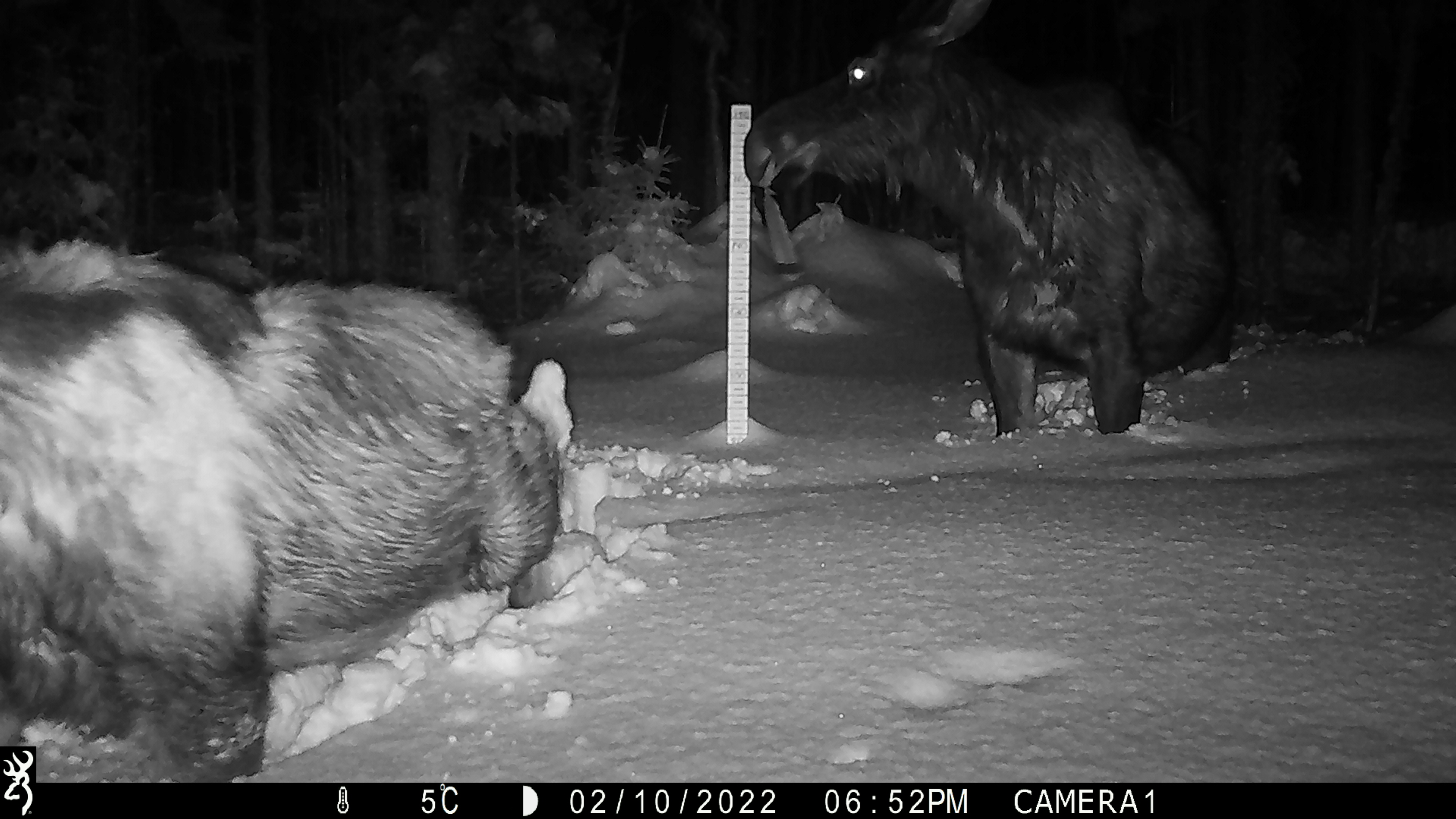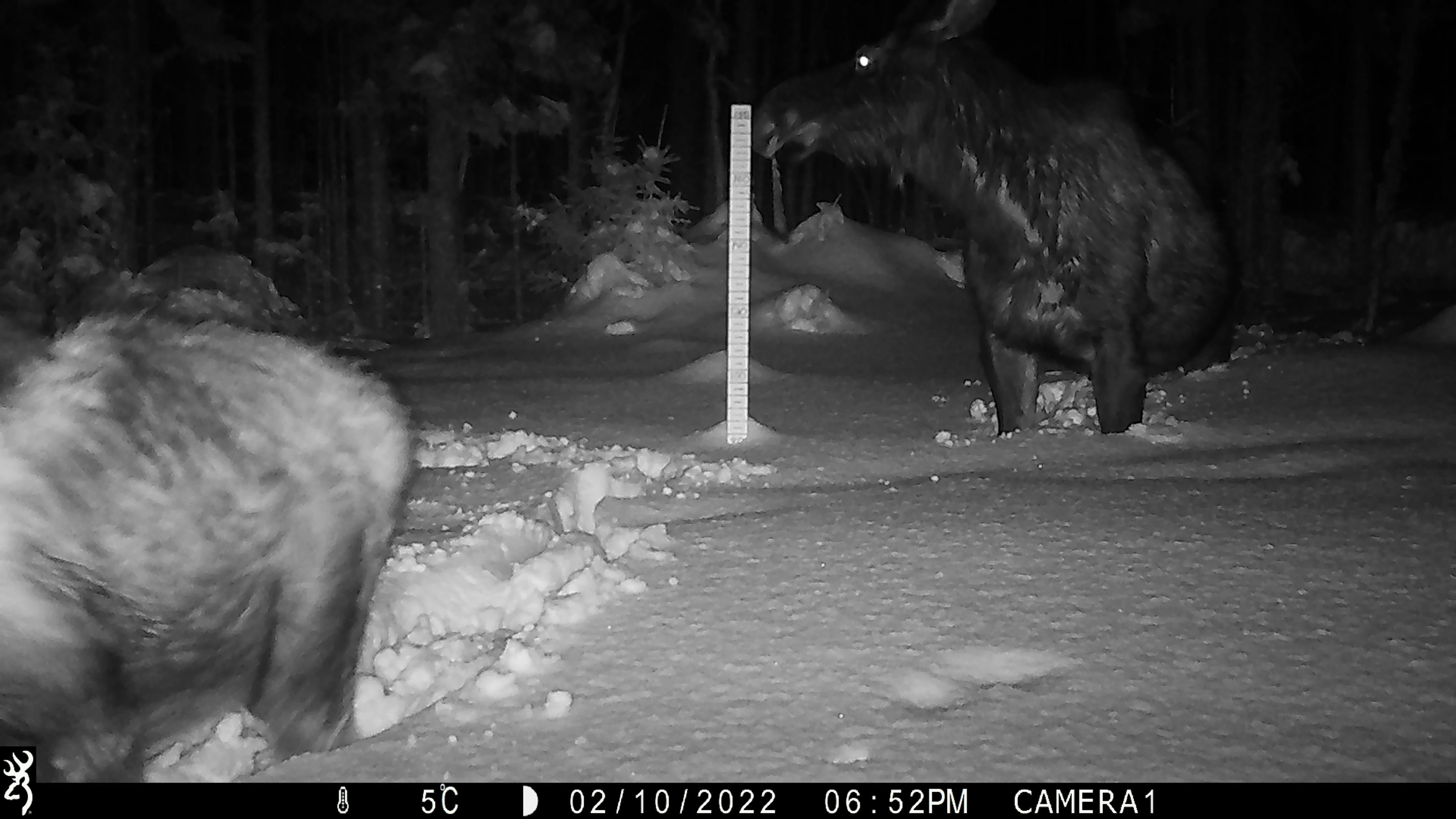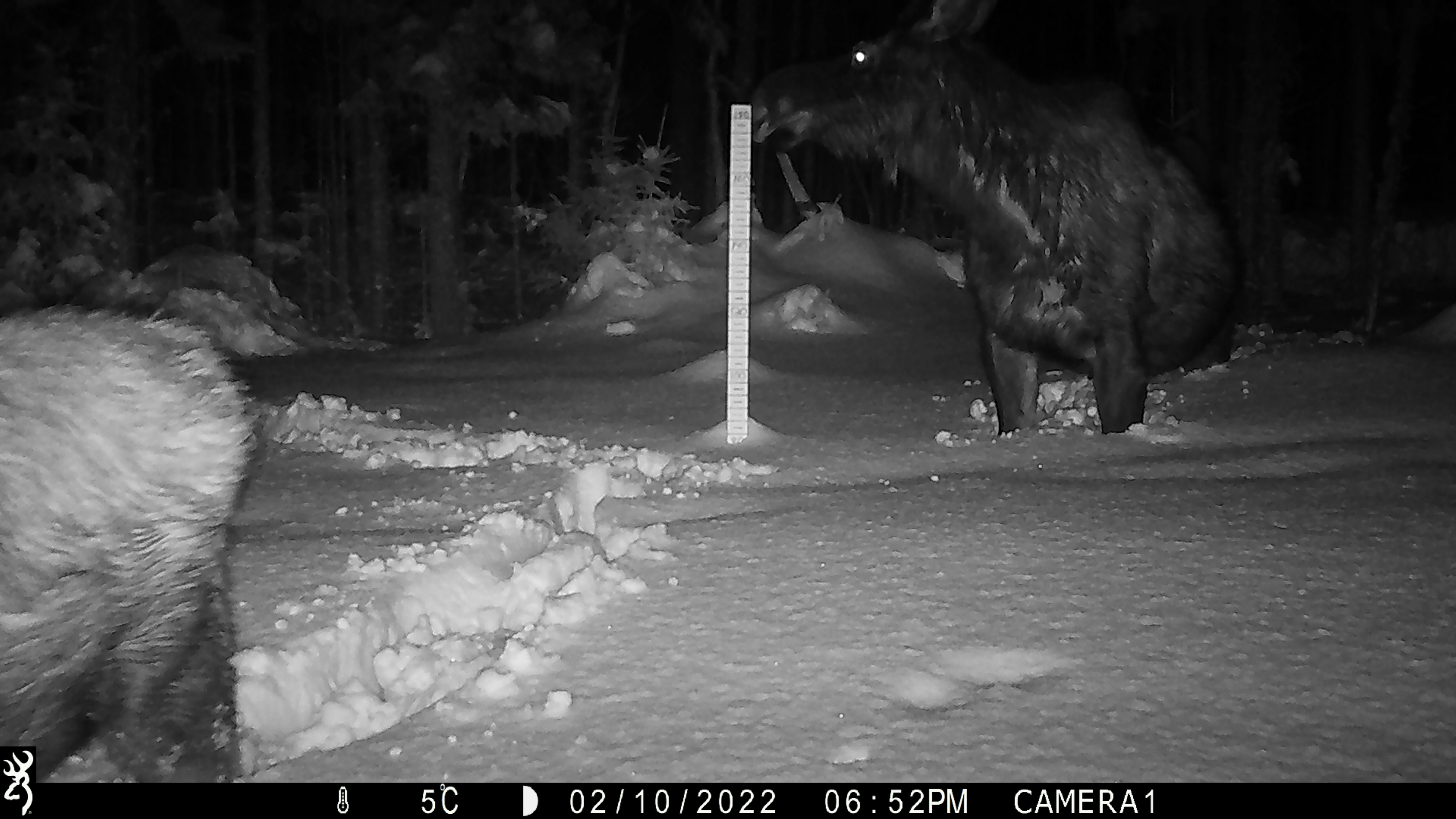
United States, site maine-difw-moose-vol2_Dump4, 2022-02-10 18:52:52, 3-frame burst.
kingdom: Animalia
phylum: Chordata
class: Mammalia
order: Artiodactyla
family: Cervidae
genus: Alces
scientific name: Alces alces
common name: moose